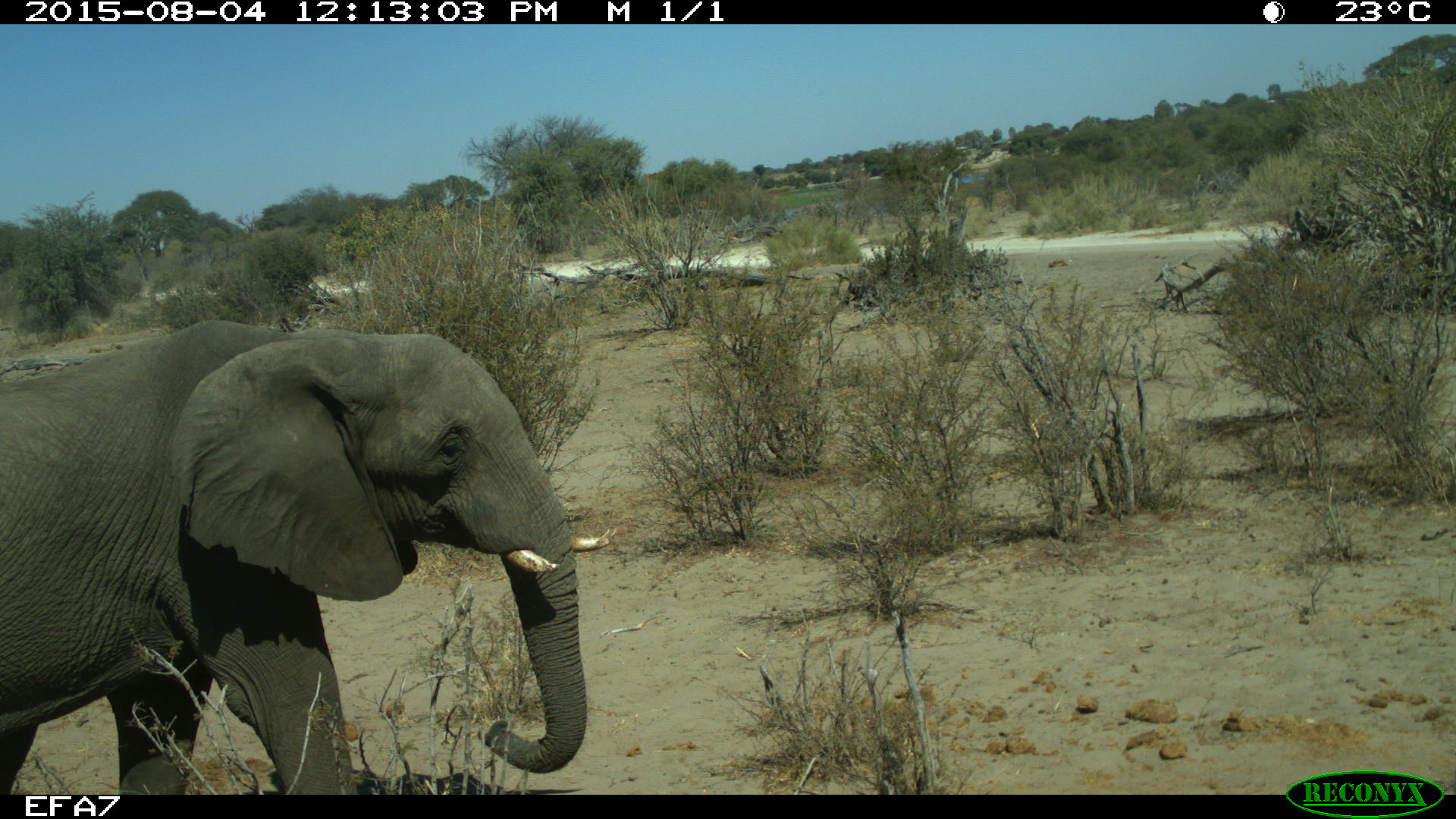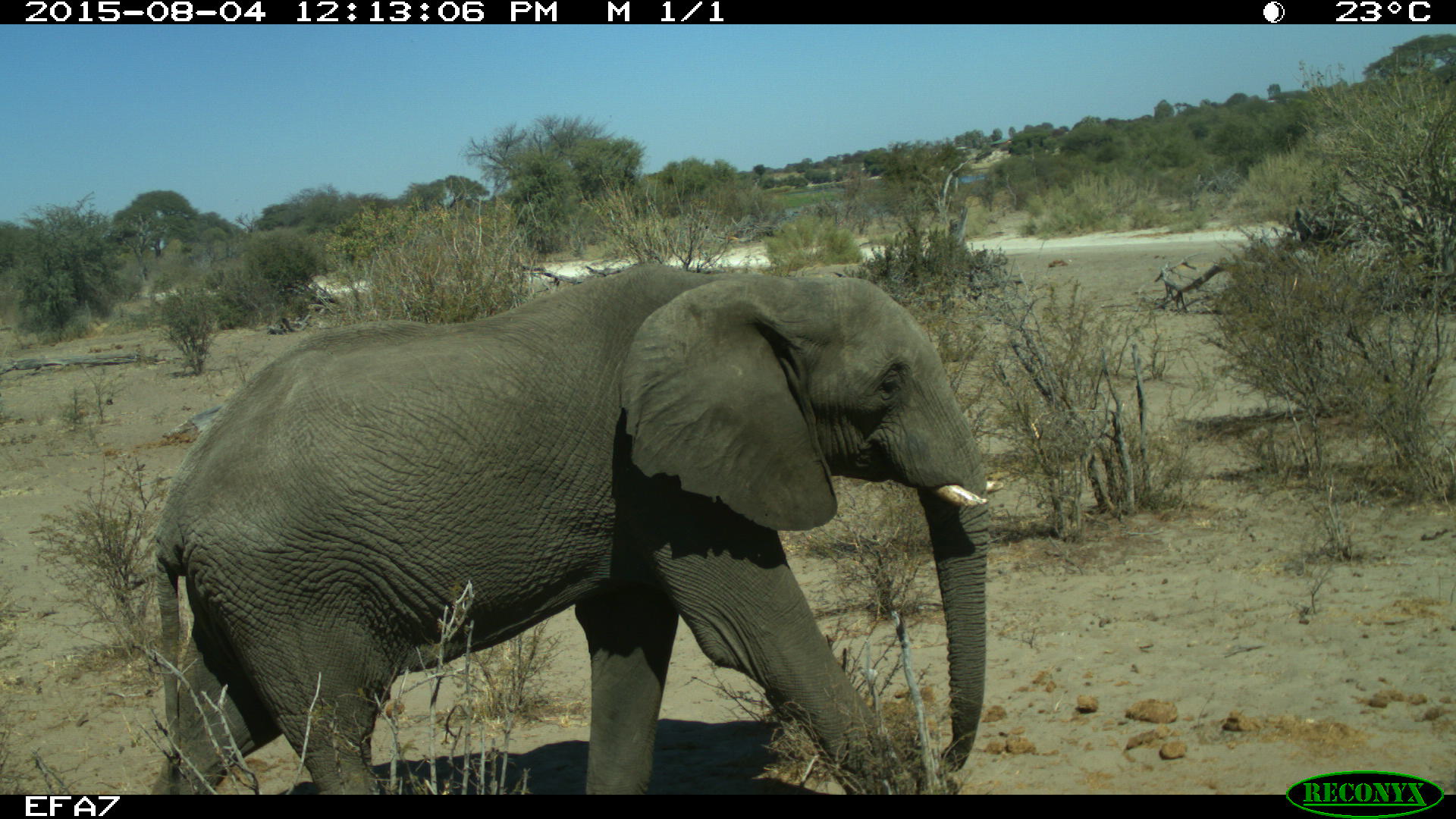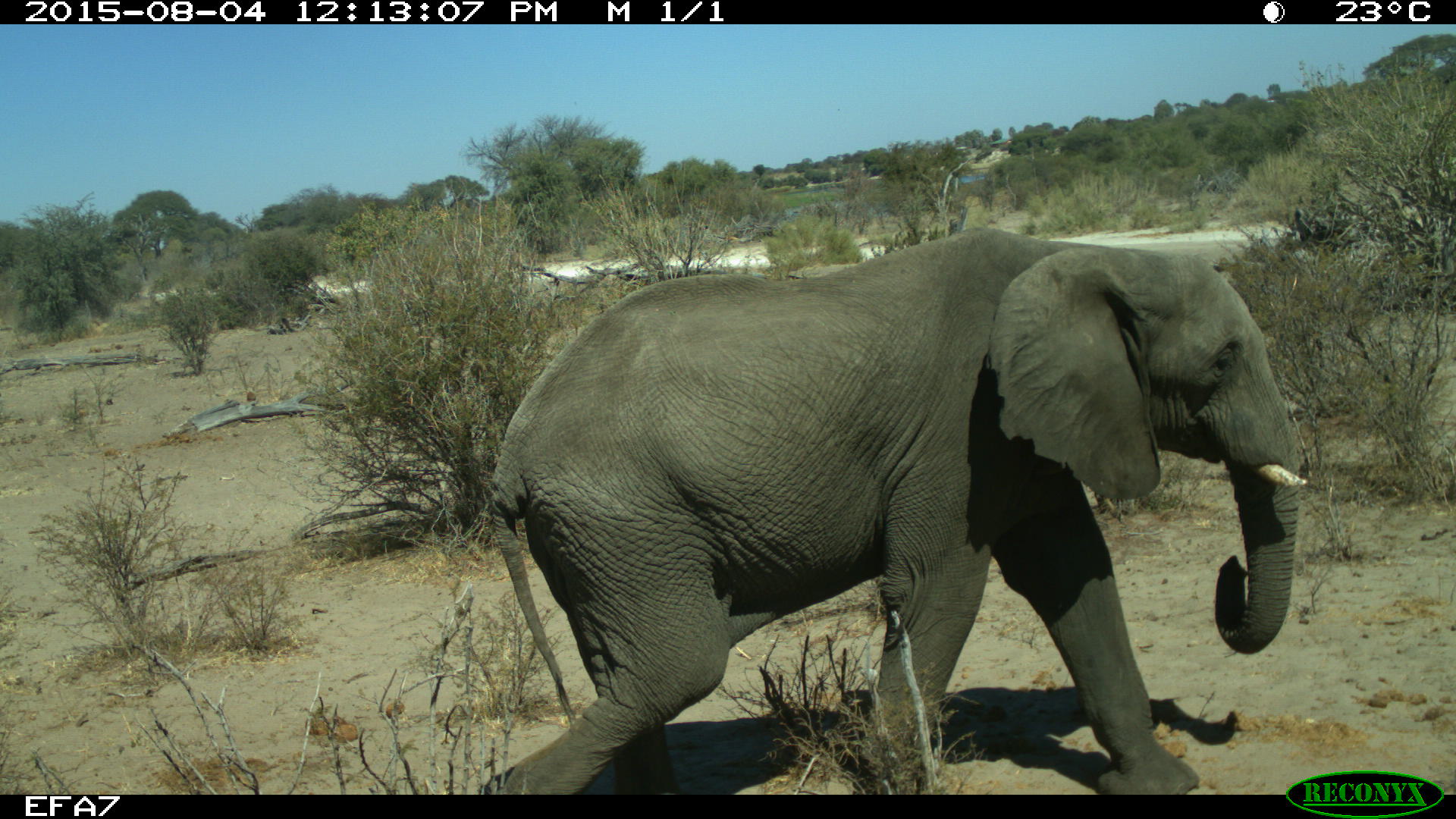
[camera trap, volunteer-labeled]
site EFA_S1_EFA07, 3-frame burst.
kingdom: Animalia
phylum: Chordata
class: Mammalia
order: Proboscidea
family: Elephantidae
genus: Loxodonta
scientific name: Loxodonta africana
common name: african bush elephant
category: elephant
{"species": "elephant (african bush elephant) (Loxodonta africana)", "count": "1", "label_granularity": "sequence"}